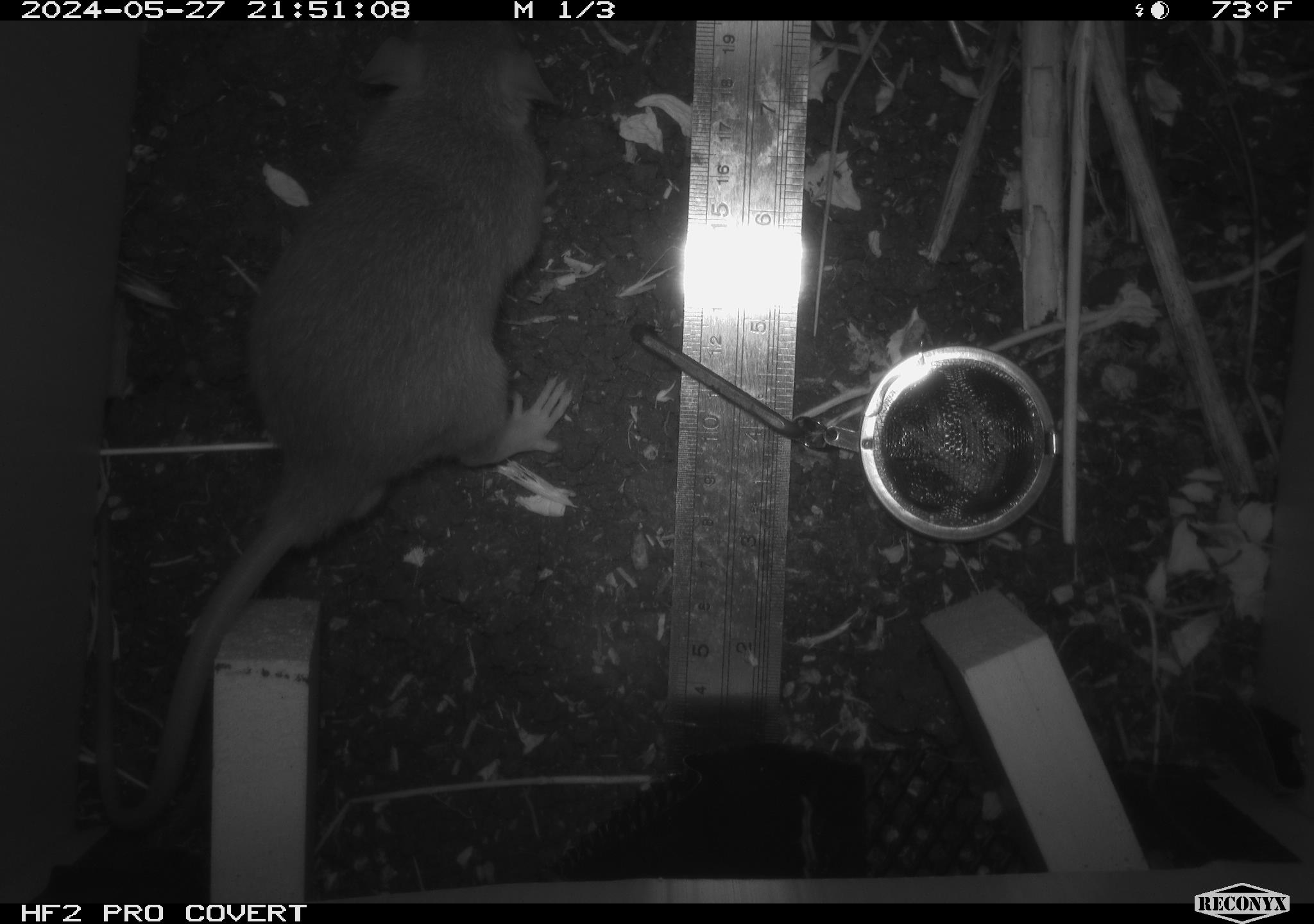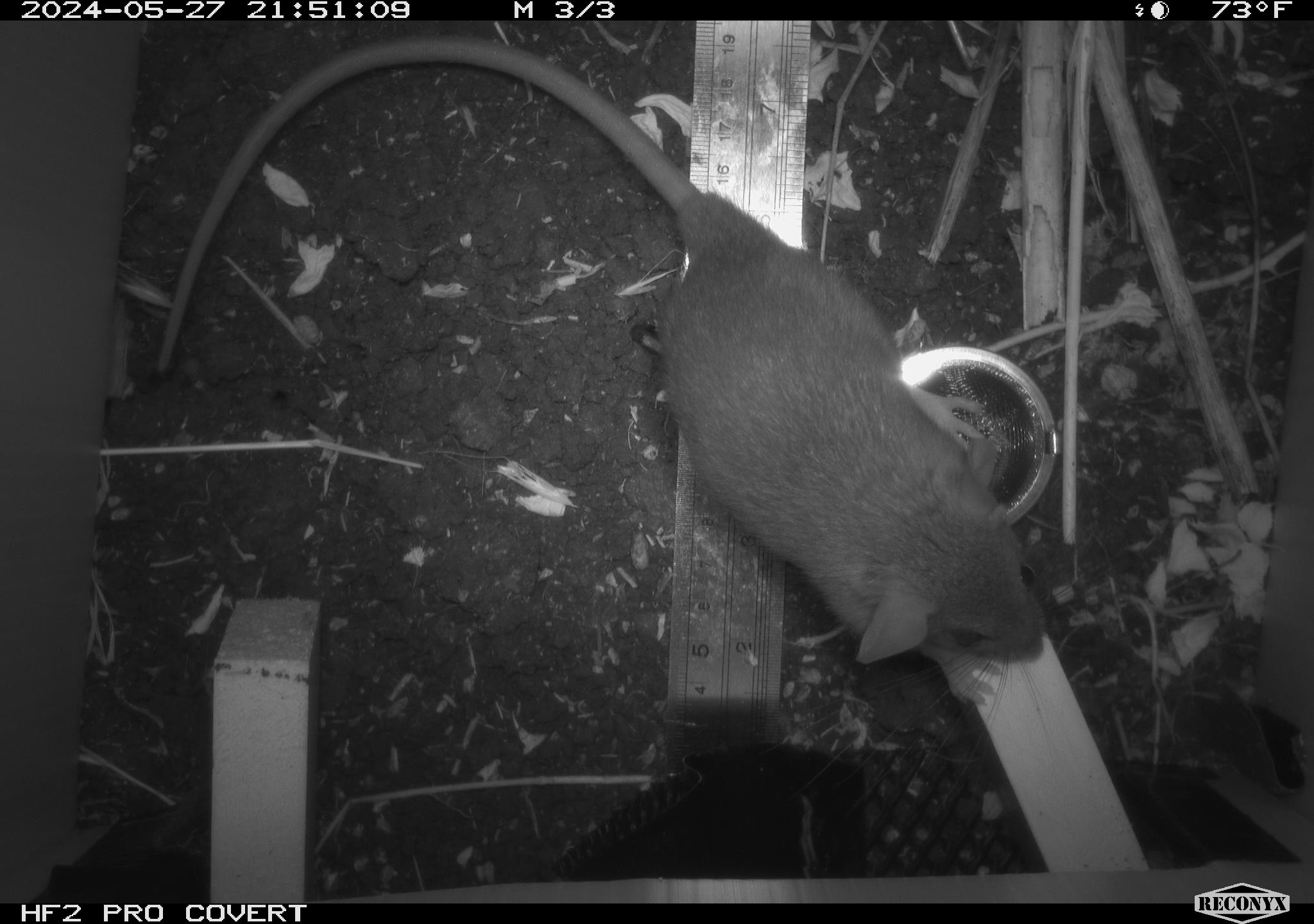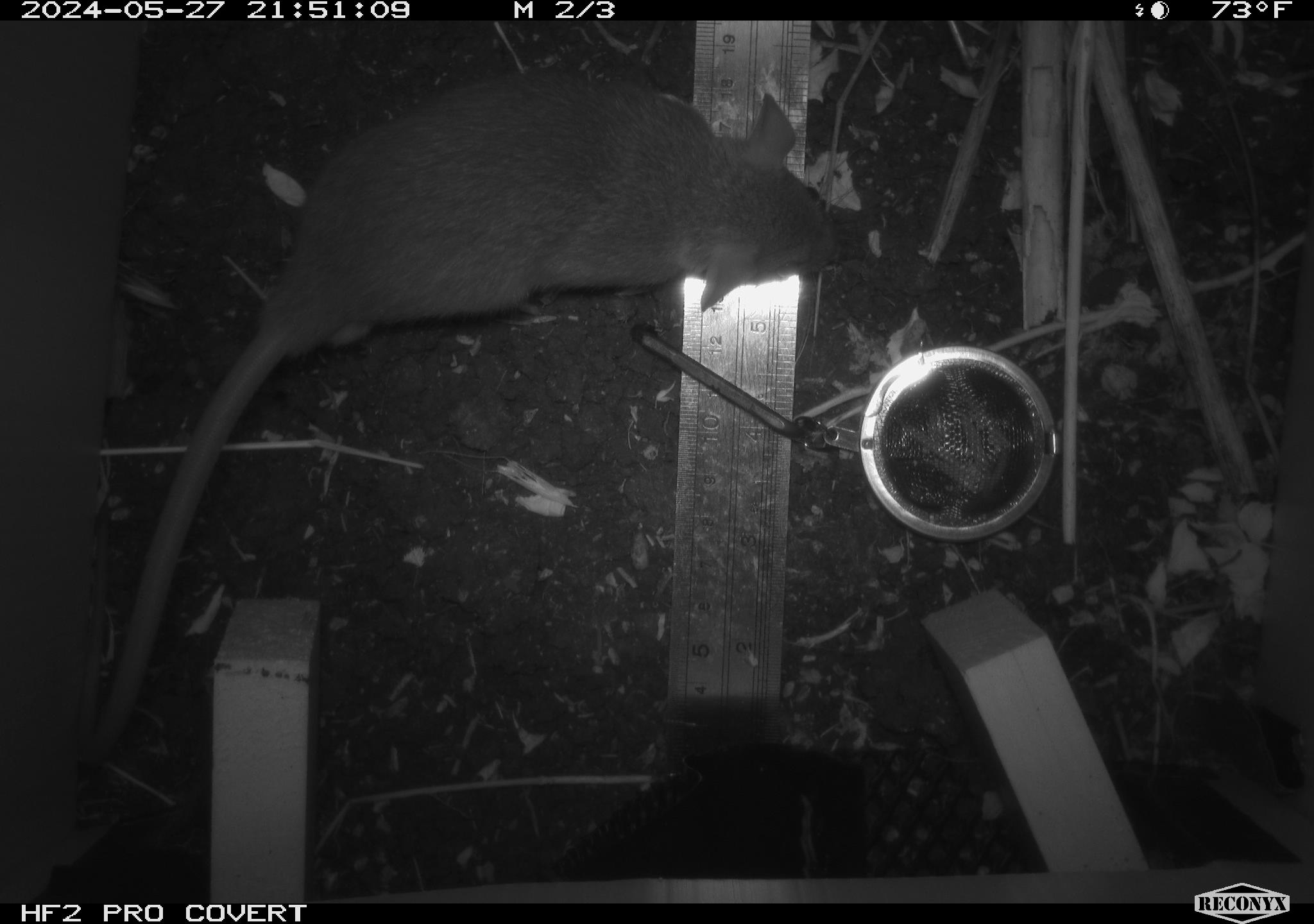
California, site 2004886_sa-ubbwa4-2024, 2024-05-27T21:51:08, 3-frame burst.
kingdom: Animalia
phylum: Chordata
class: Mammalia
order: Rodentia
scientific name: Rodentia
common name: woodrat or rat or mouse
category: woodrat or rat or mouse species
Woodrat or rat or mouse species (woodrat or rat or mouse) (Rodentia).